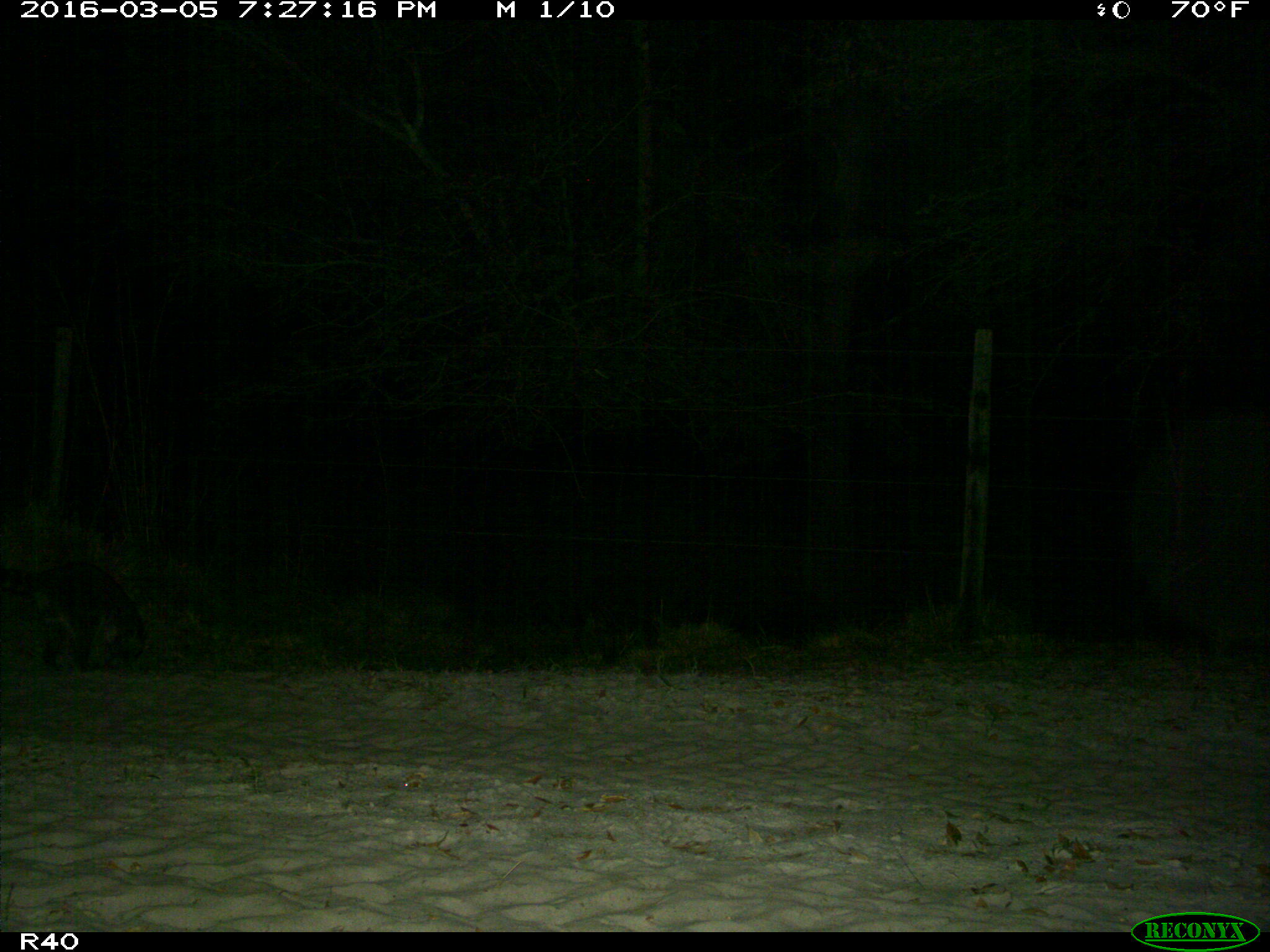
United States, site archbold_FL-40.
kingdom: Animalia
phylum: Chordata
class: Mammalia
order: Carnivora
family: Procyonidae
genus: Procyon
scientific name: Procyon lotor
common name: common raccoon